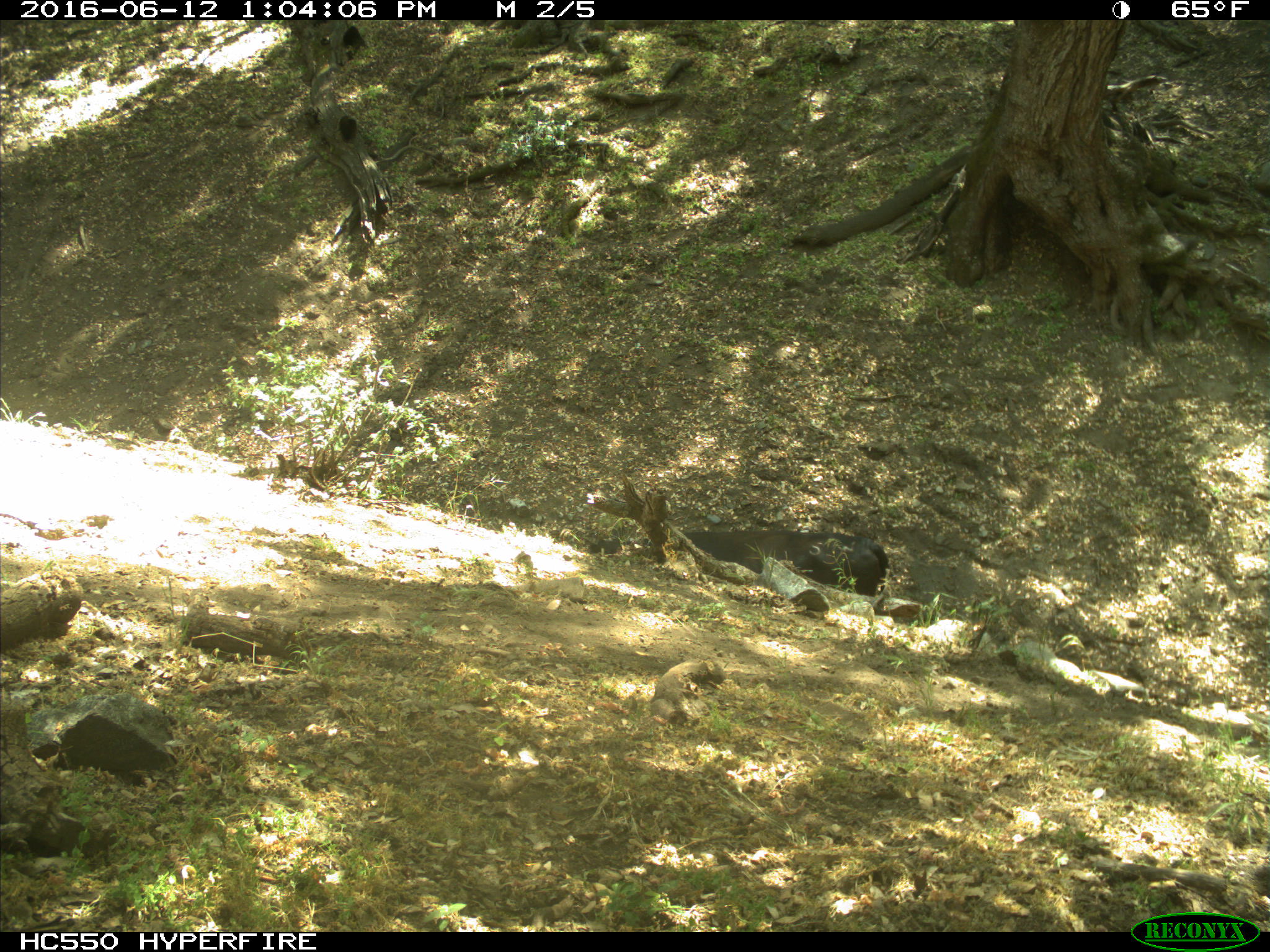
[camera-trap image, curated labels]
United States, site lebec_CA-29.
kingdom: Animalia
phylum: Chordata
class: Mammalia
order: Artiodactyla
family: Bovidae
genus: Bos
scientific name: Bos taurus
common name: domestic cow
Bos taurus (domestic cow).